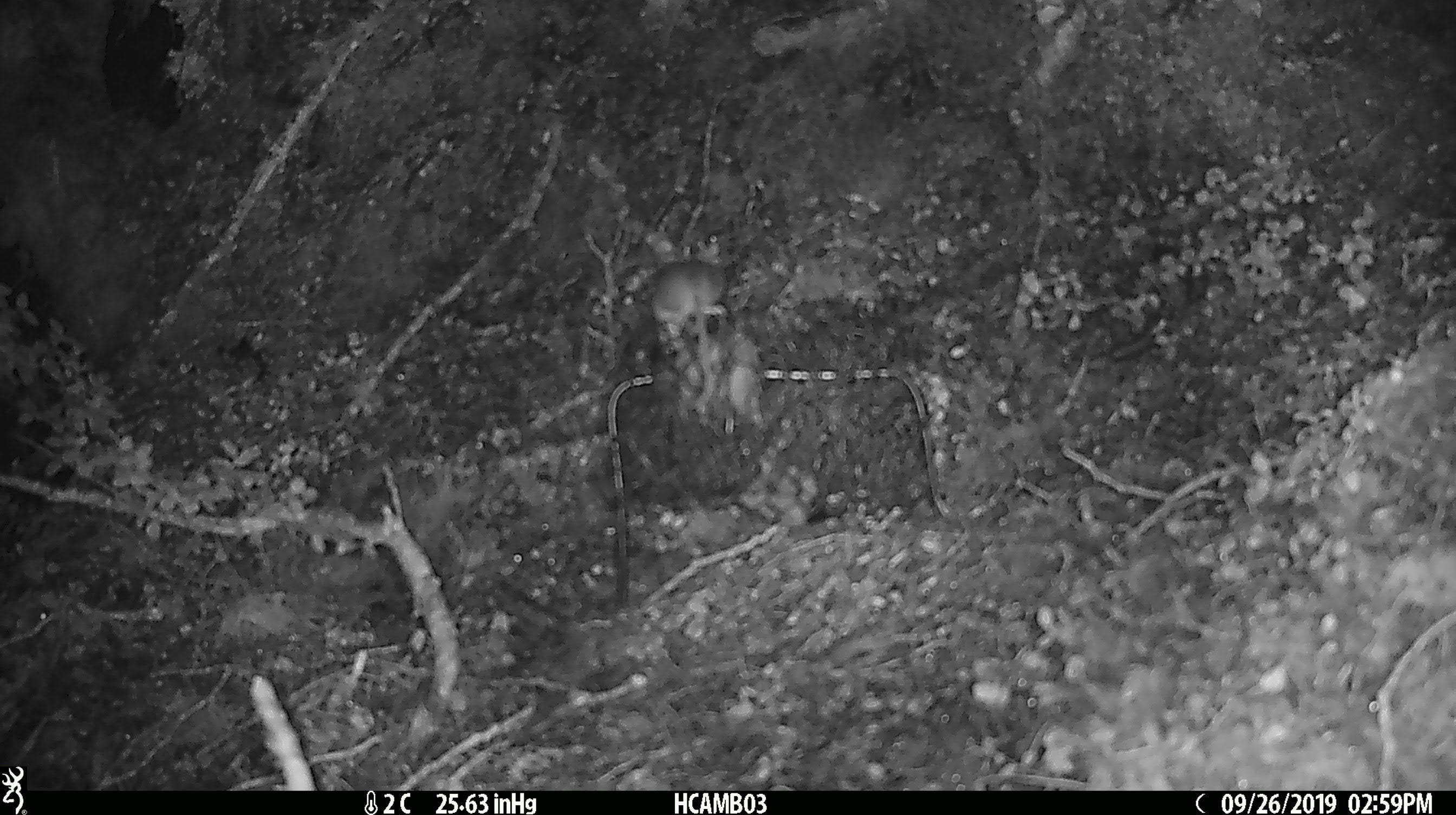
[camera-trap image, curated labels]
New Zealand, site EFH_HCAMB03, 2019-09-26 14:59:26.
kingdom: Animalia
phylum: Chordata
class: Mammalia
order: Rodentia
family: Muridae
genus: Mus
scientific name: Mus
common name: mouse